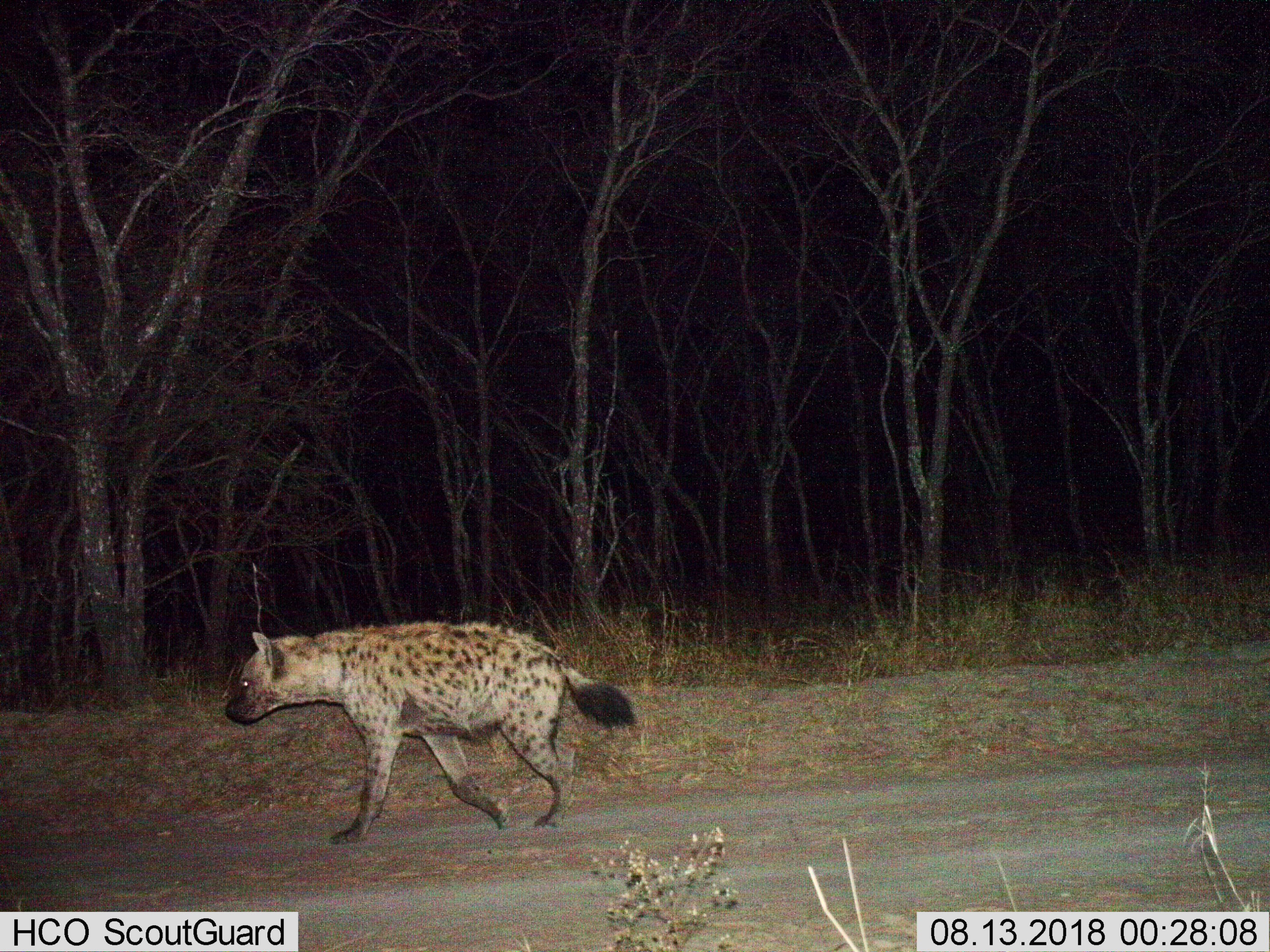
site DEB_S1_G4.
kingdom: Animalia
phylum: Chordata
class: Mammalia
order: Carnivora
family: Hyaenidae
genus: Crocuta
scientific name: Crocuta crocuta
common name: spotted hyena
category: hyenaspotted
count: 1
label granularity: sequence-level